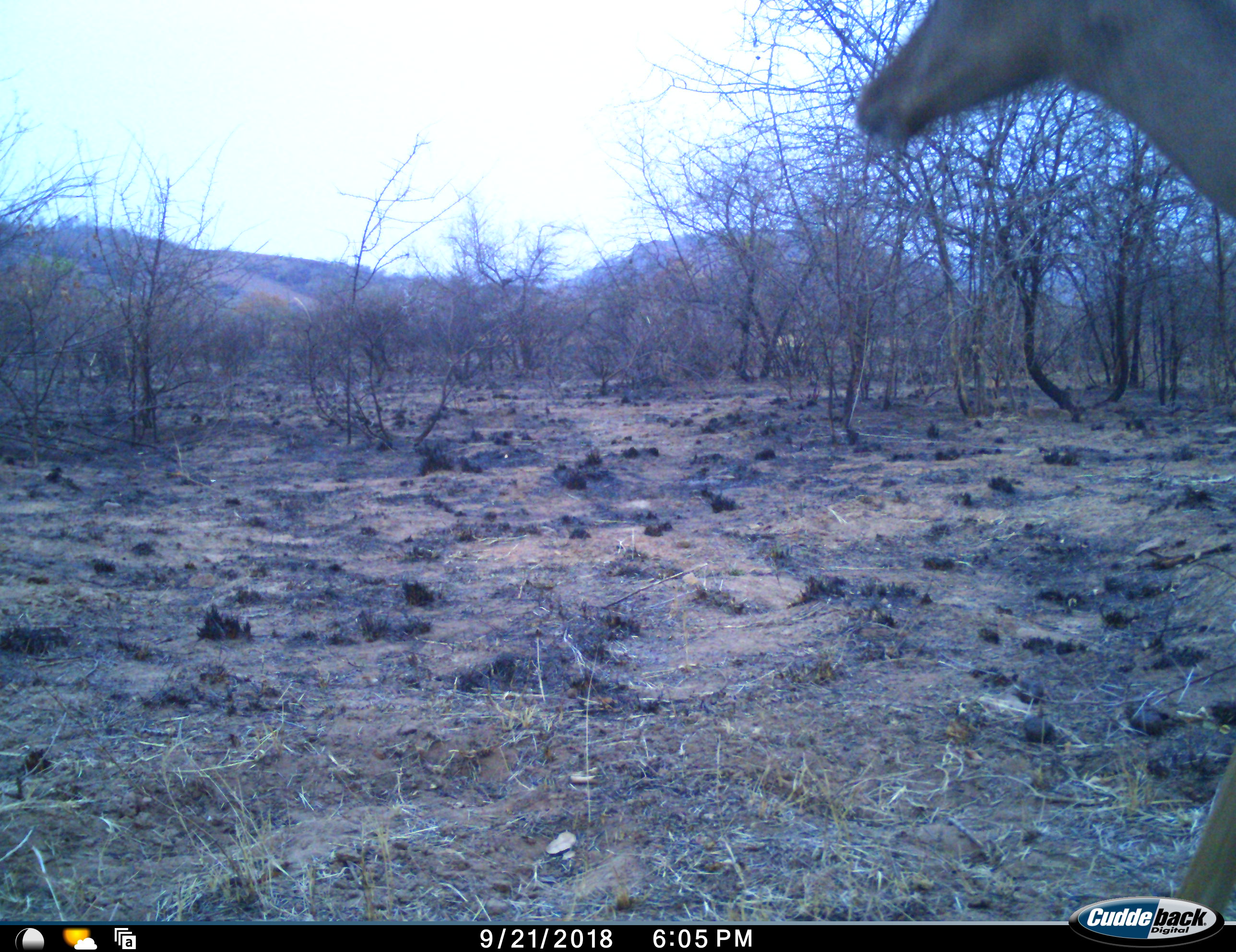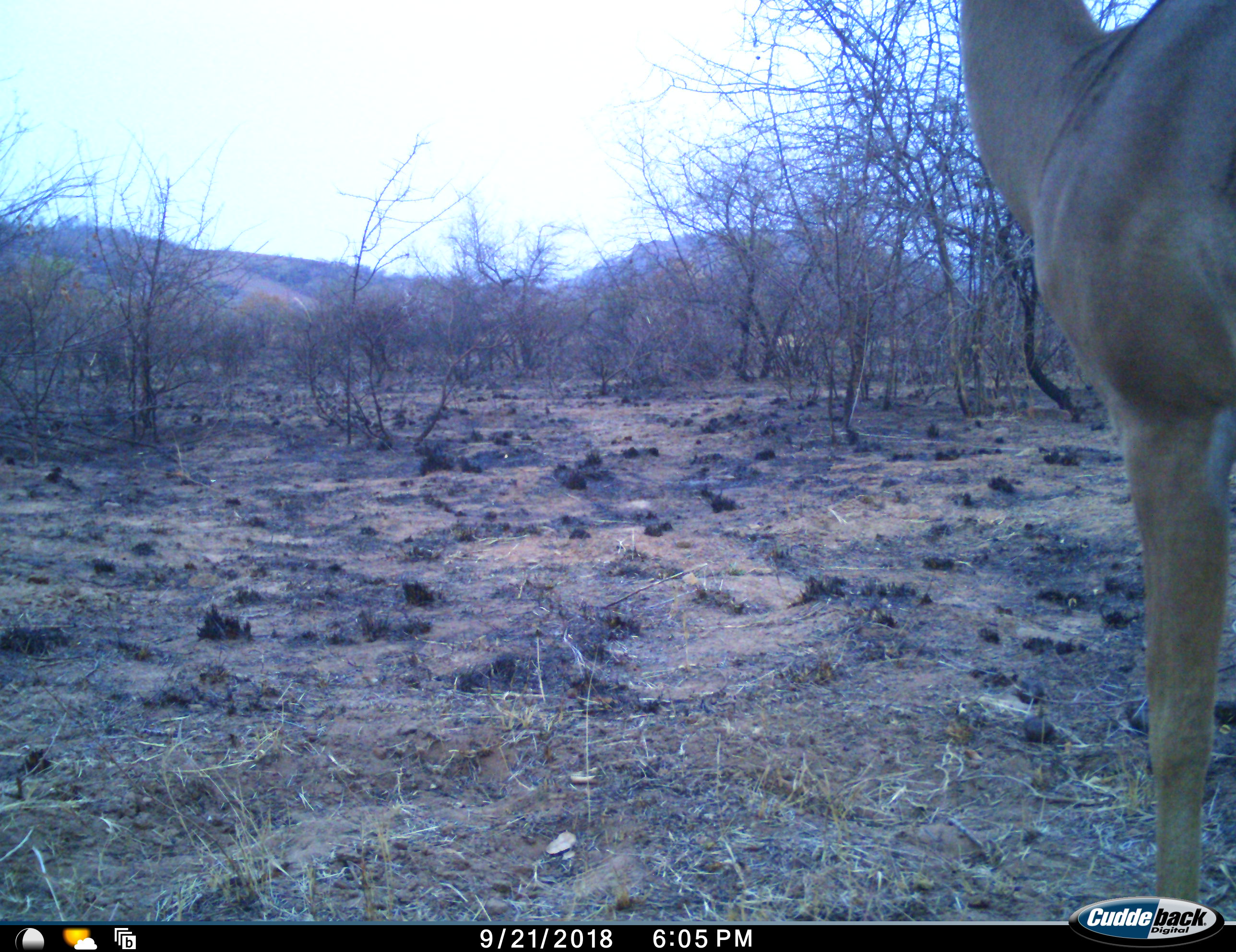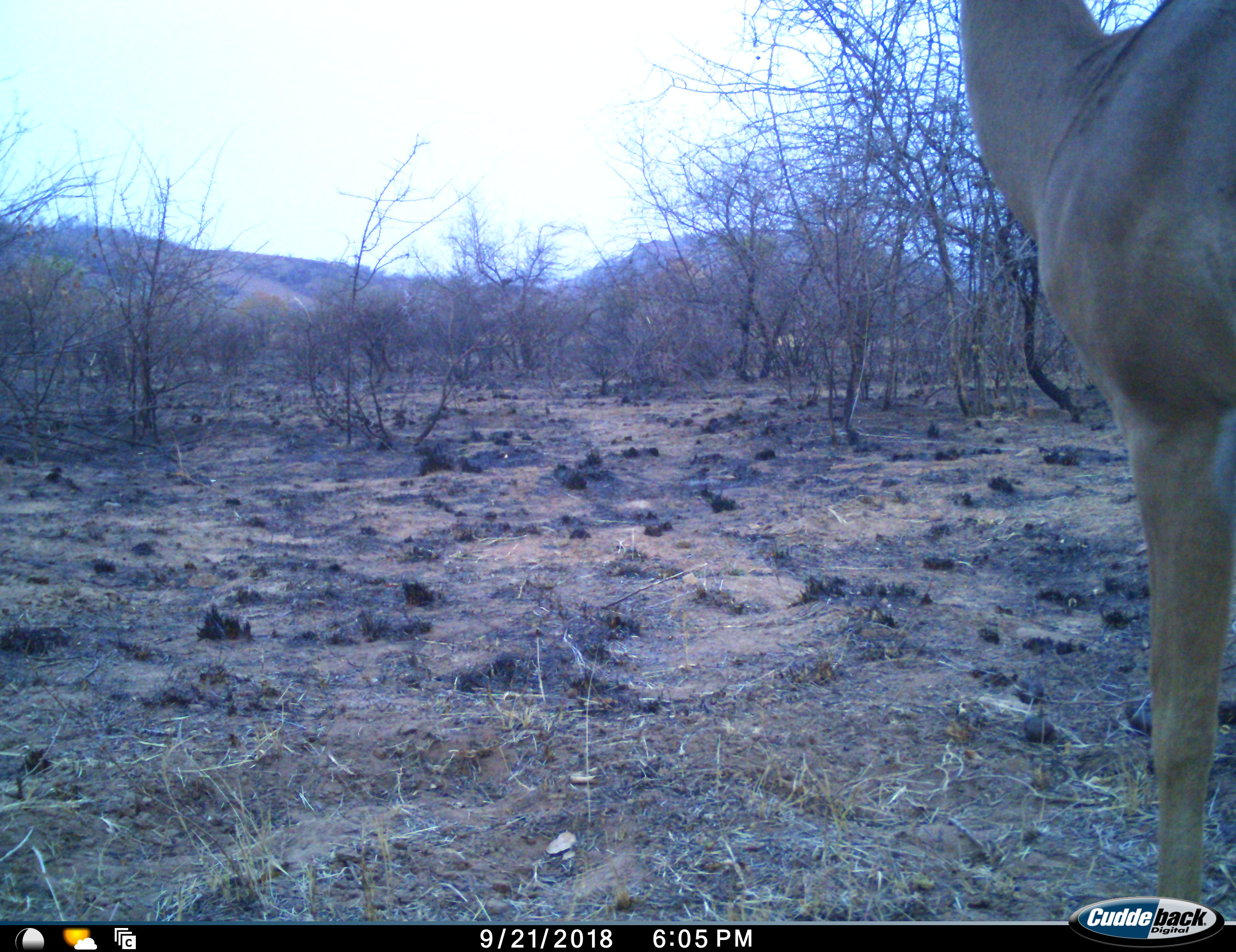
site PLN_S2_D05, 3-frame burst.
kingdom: Animalia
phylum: Chordata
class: Mammalia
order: Artiodactyla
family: Bovidae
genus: Aepyceros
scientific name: Aepyceros melampus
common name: impala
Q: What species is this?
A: Impala (Aepyceros melampus).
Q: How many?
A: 1.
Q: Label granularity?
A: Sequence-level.